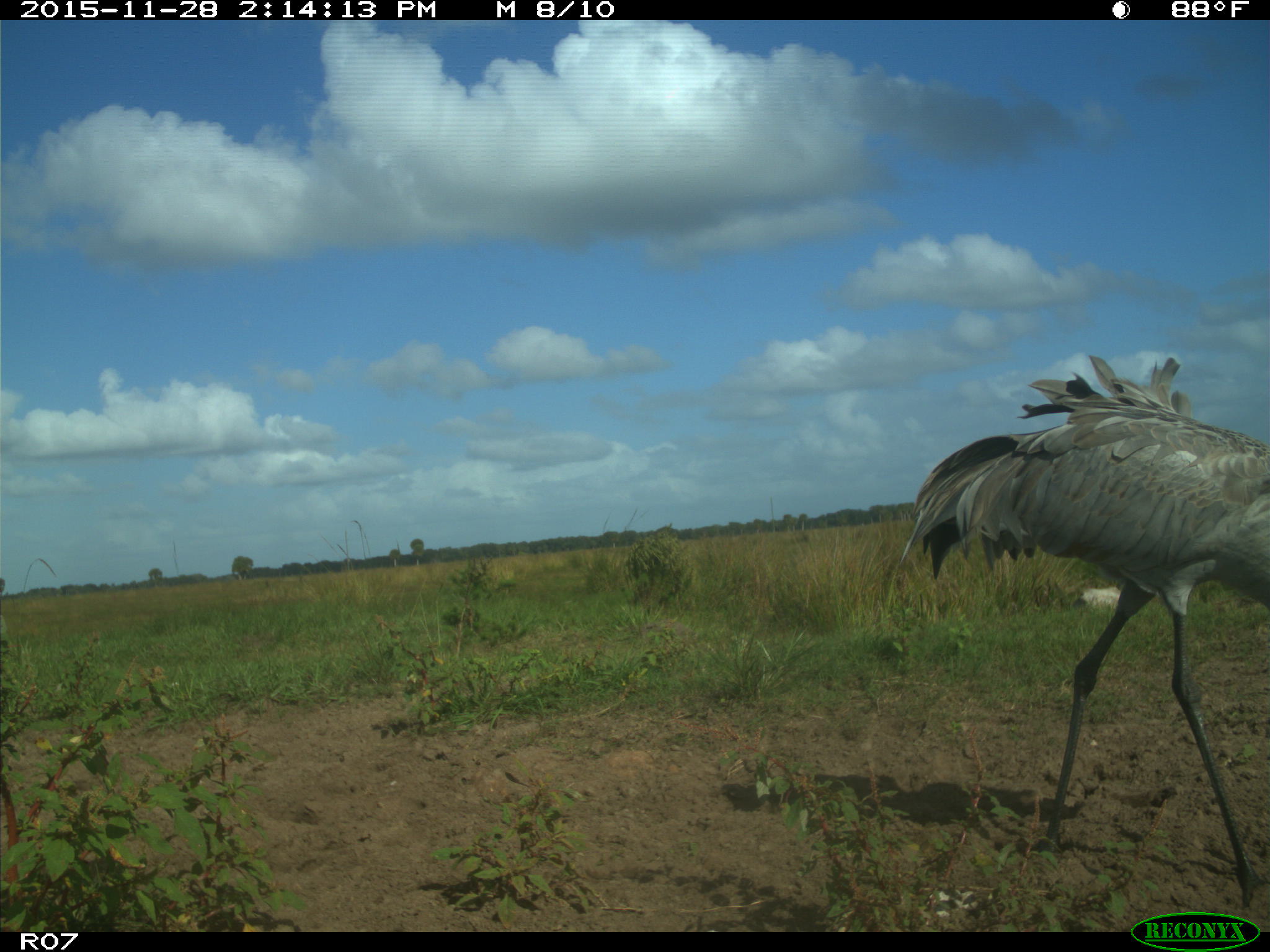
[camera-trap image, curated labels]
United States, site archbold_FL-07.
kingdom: Animalia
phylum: Chordata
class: Aves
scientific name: Aves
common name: birds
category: unidentified bird